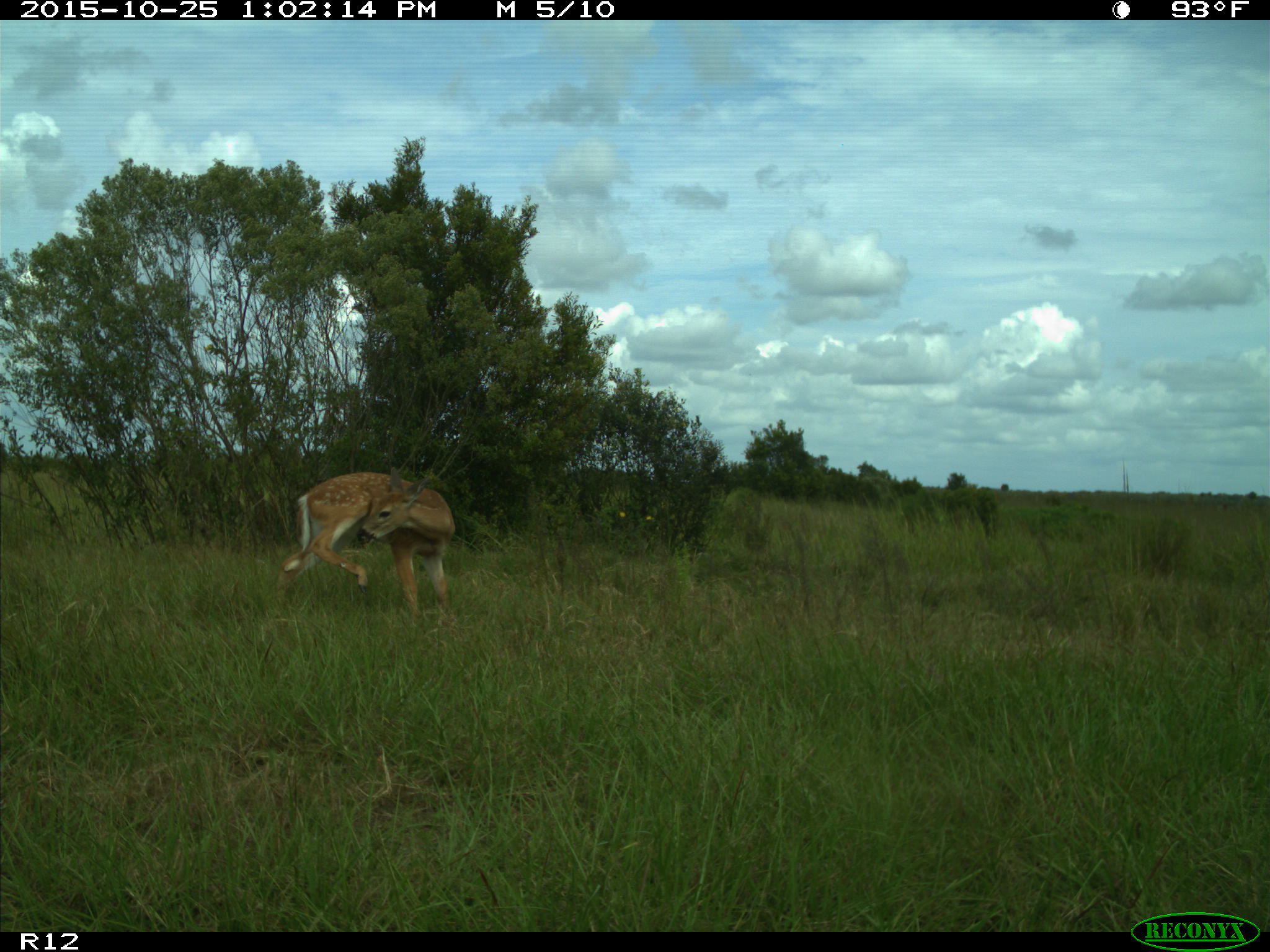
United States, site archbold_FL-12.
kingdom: Animalia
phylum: Chordata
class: Mammalia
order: Artiodactyla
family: Cervidae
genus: Odocoileus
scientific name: Odocoileus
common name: deer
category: unidentified deer